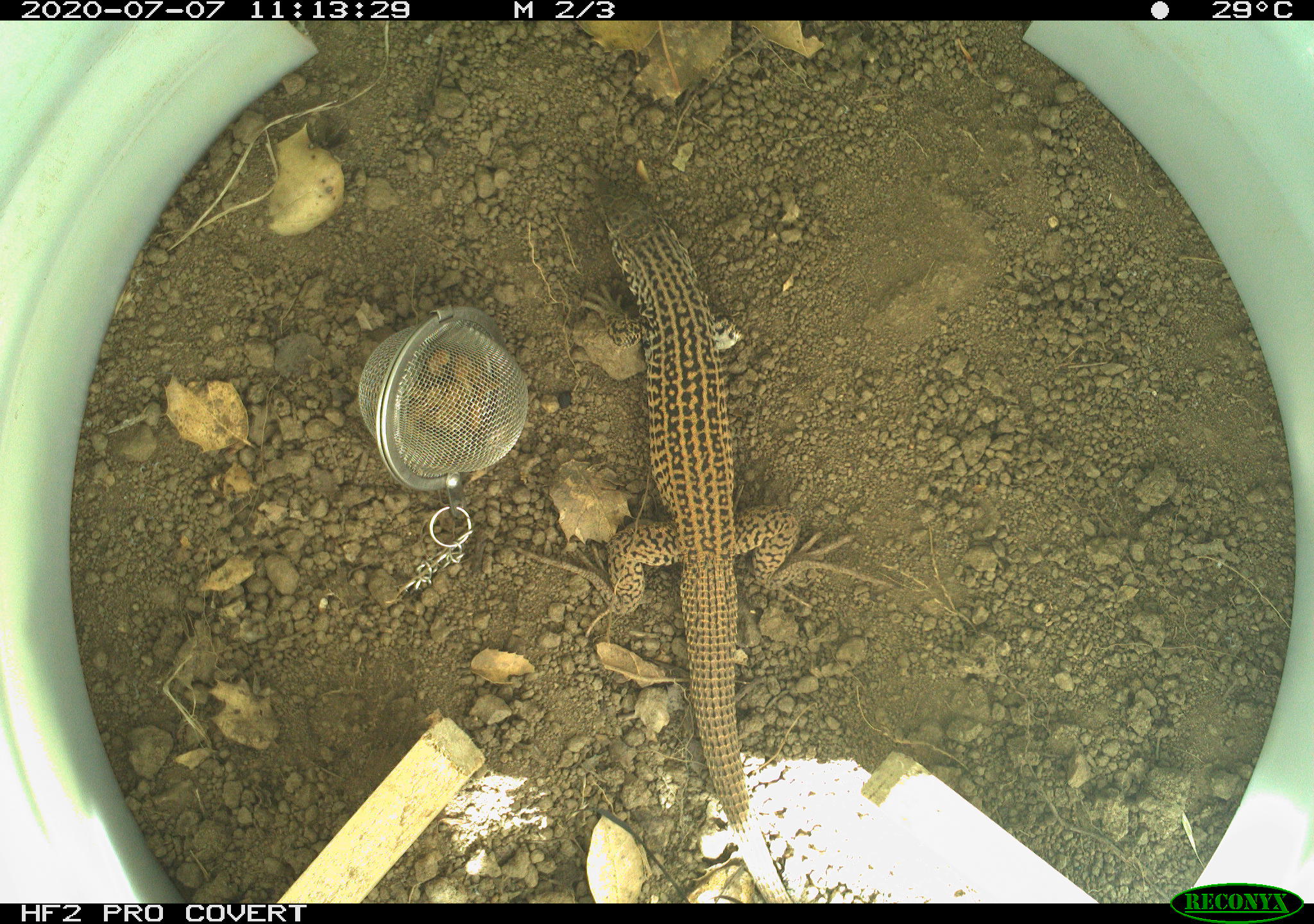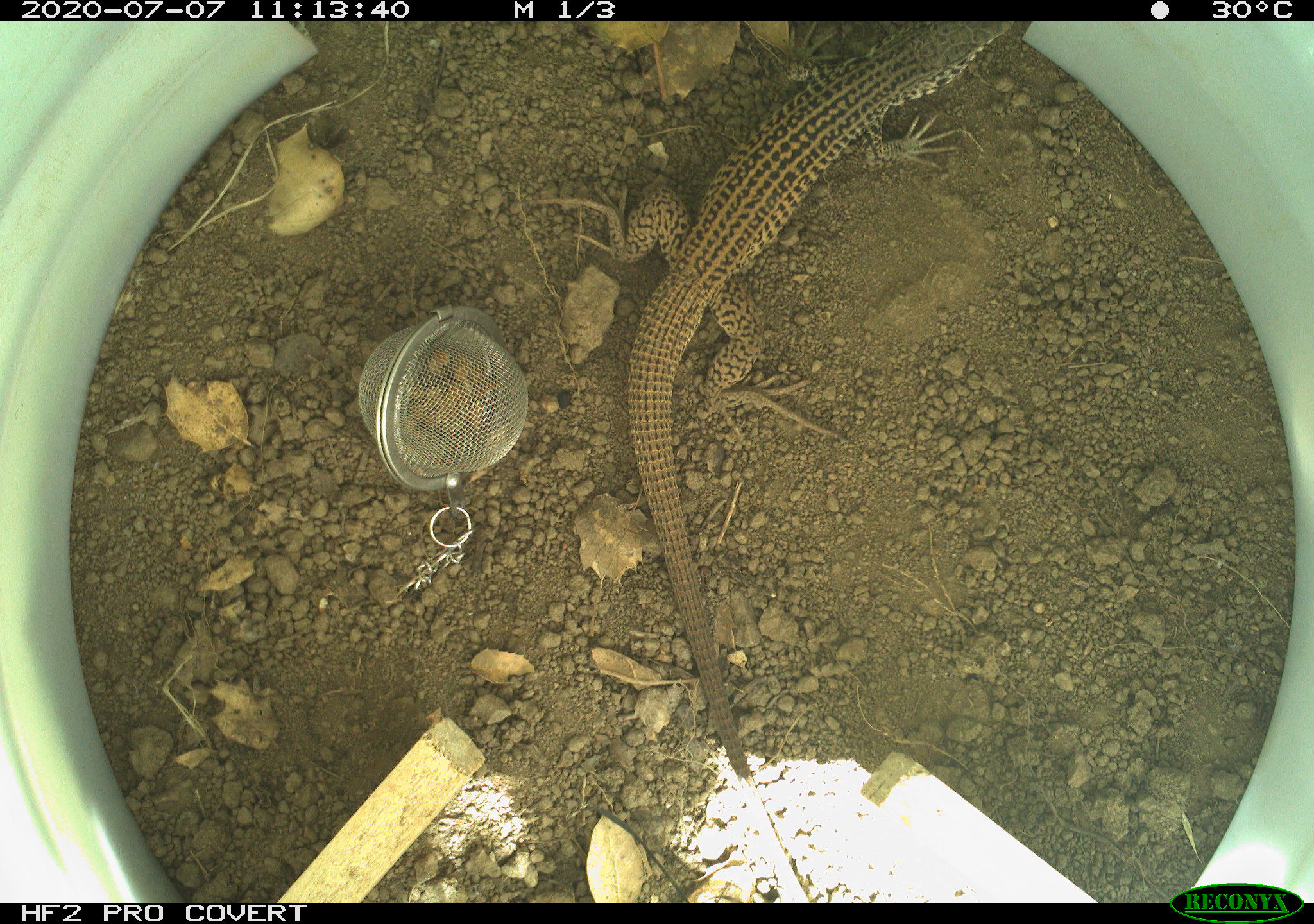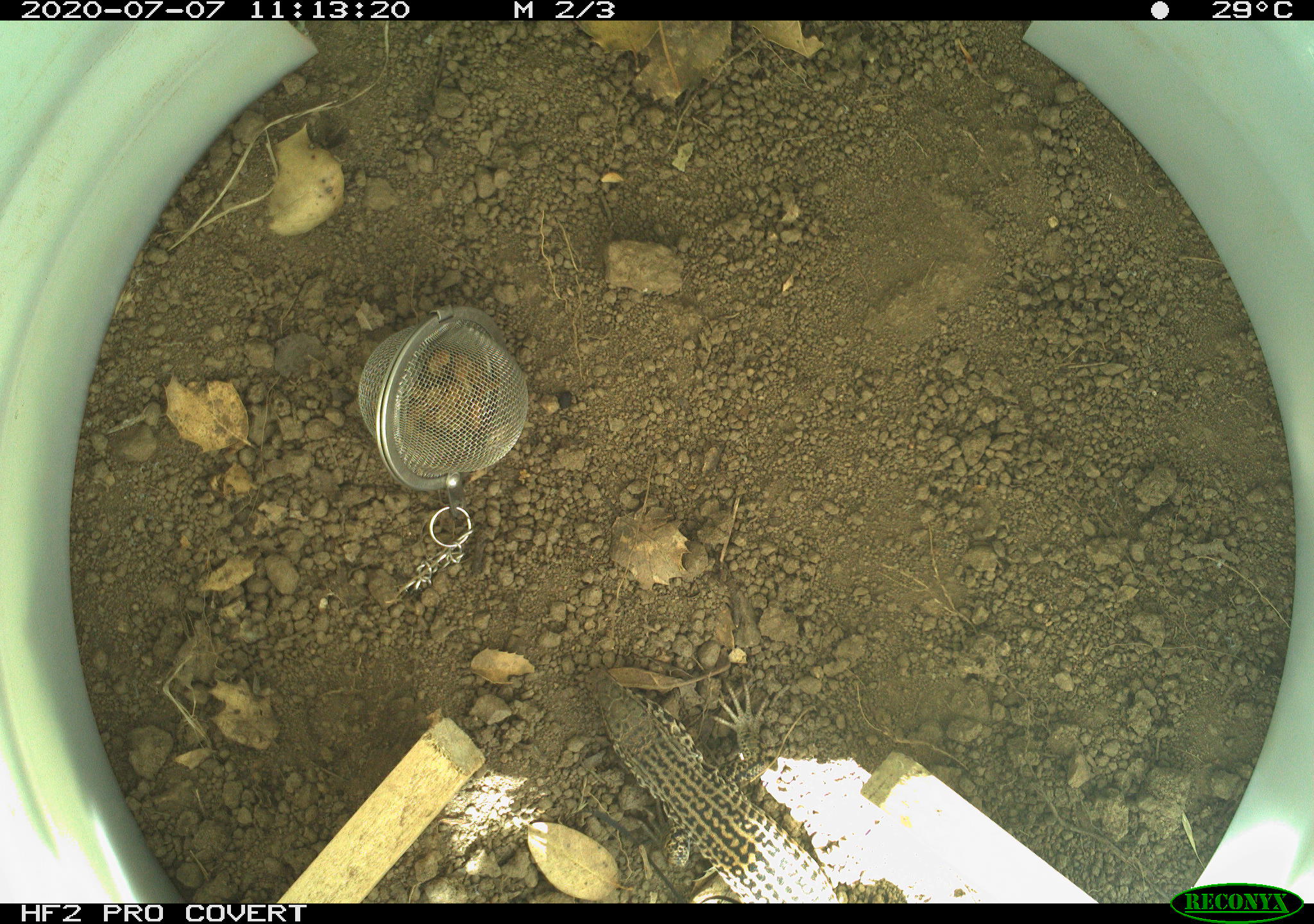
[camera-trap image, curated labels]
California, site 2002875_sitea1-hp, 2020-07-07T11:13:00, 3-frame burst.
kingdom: Animalia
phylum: Chordata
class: Reptilia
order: Squamata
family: Teiidae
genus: Aspidoscelis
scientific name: Aspidoscelis tigris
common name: western whiptail